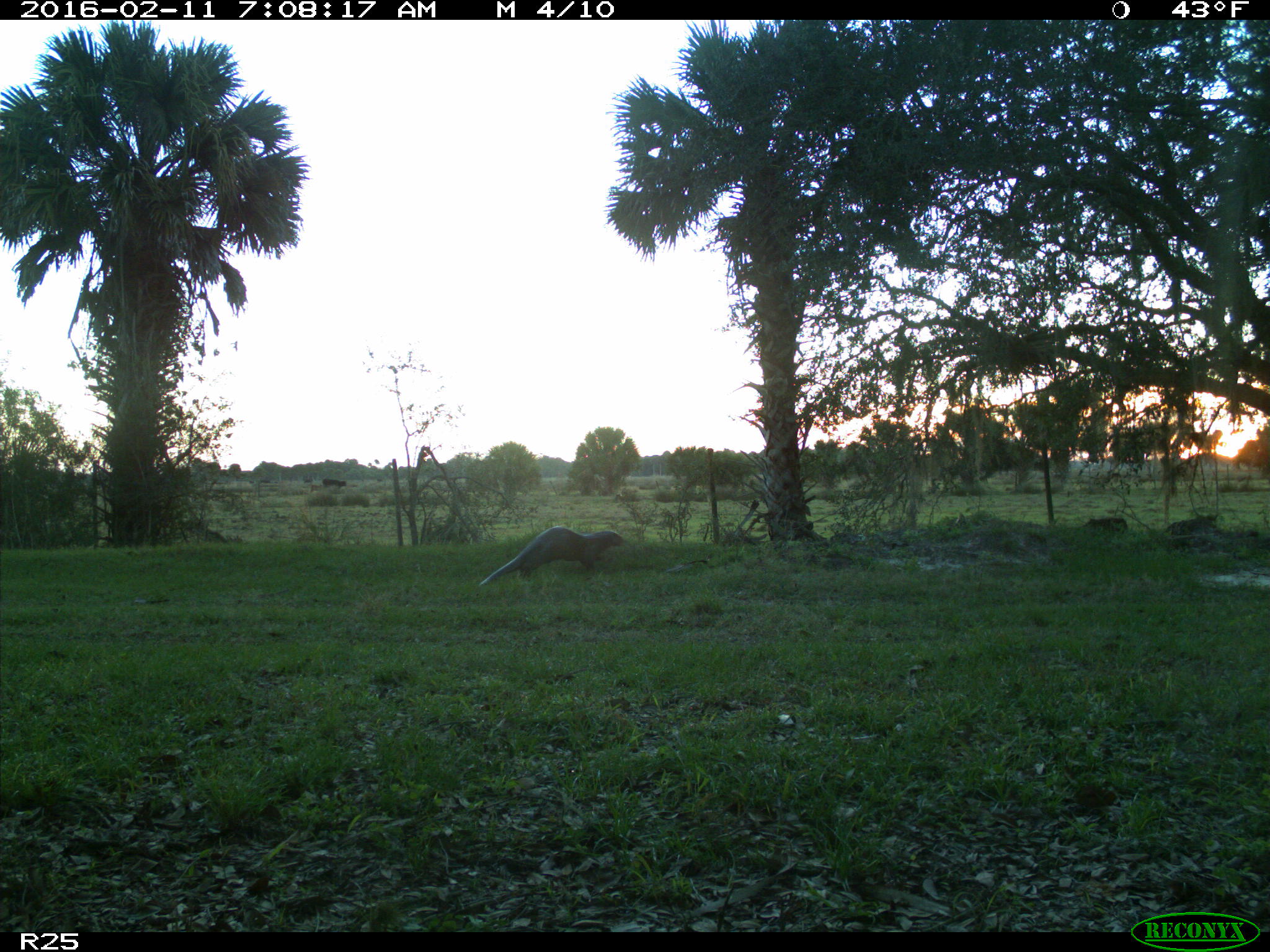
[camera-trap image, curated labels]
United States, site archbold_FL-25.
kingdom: Animalia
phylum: Chordata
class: Mammalia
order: Carnivora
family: Mustelidae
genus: Lontra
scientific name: Lontra canadensis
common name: north american river otter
Lontra canadensis (north american river otter).